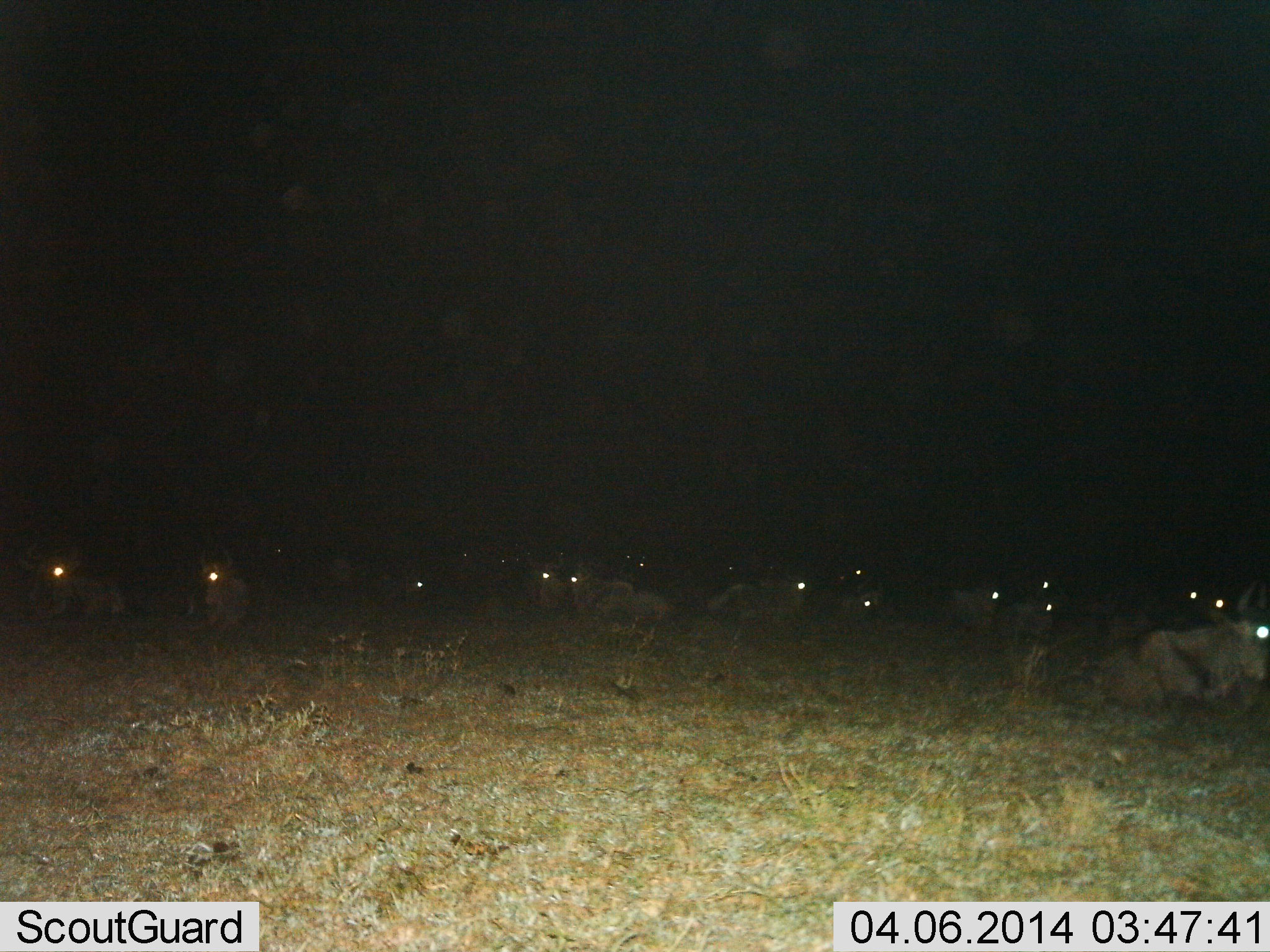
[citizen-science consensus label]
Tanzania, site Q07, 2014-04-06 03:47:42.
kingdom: Animalia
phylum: Chordata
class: Mammalia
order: Artiodactyla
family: Bovidae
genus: Connochaetes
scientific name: Connochaetes taurinus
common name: blue wildebeest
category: wildebeest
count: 11-50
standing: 0%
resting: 100%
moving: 0%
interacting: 0%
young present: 0%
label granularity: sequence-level